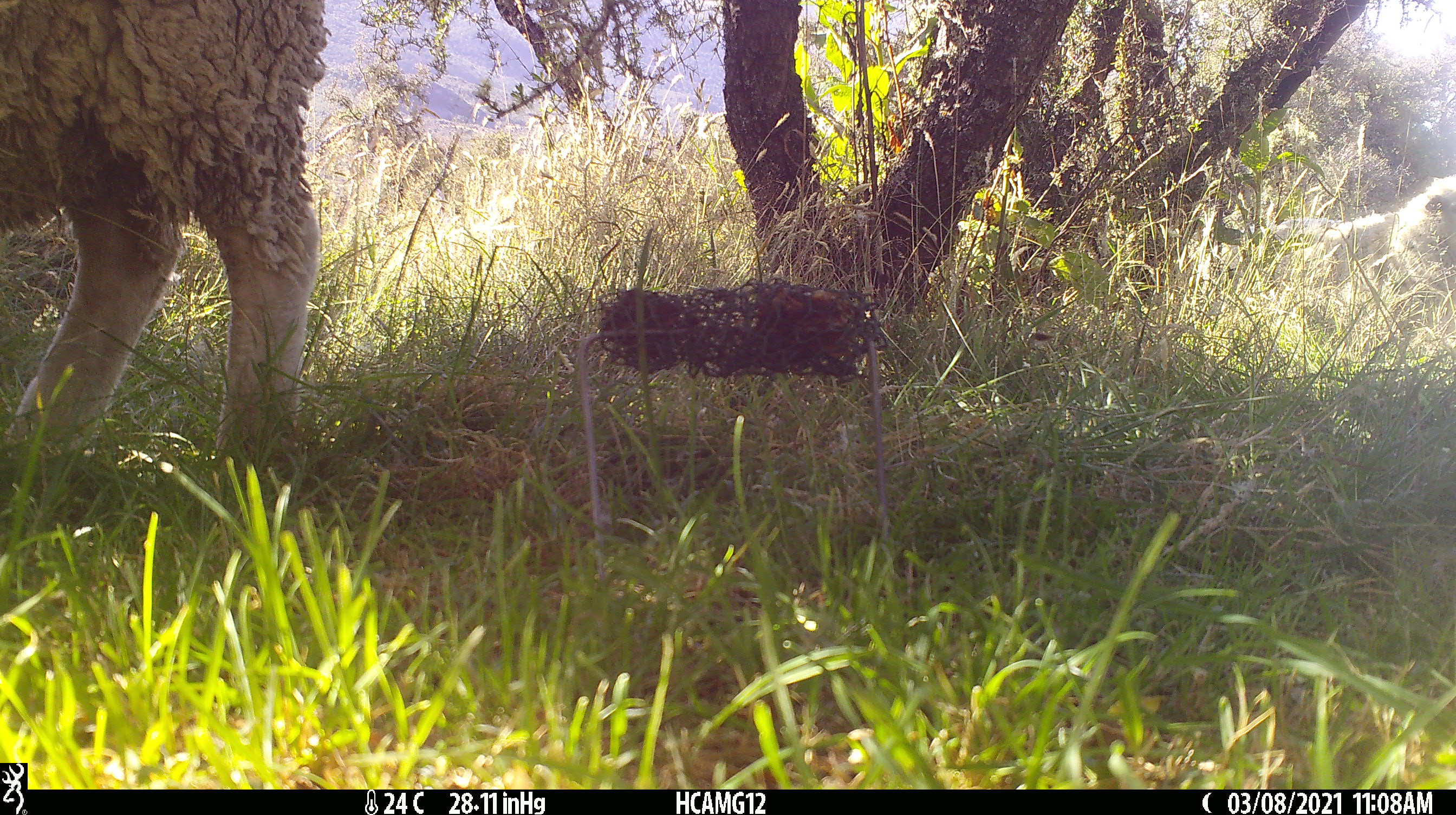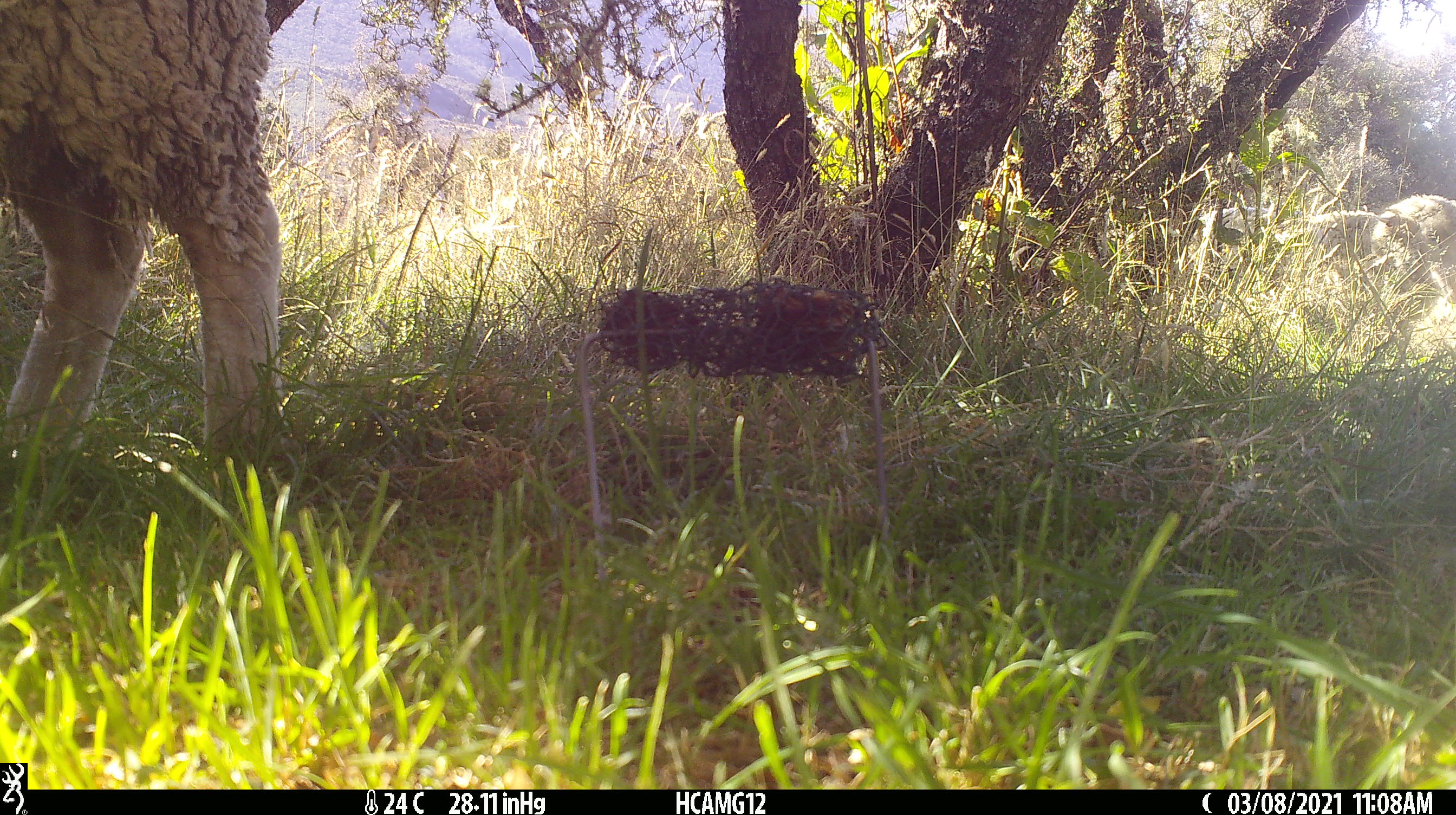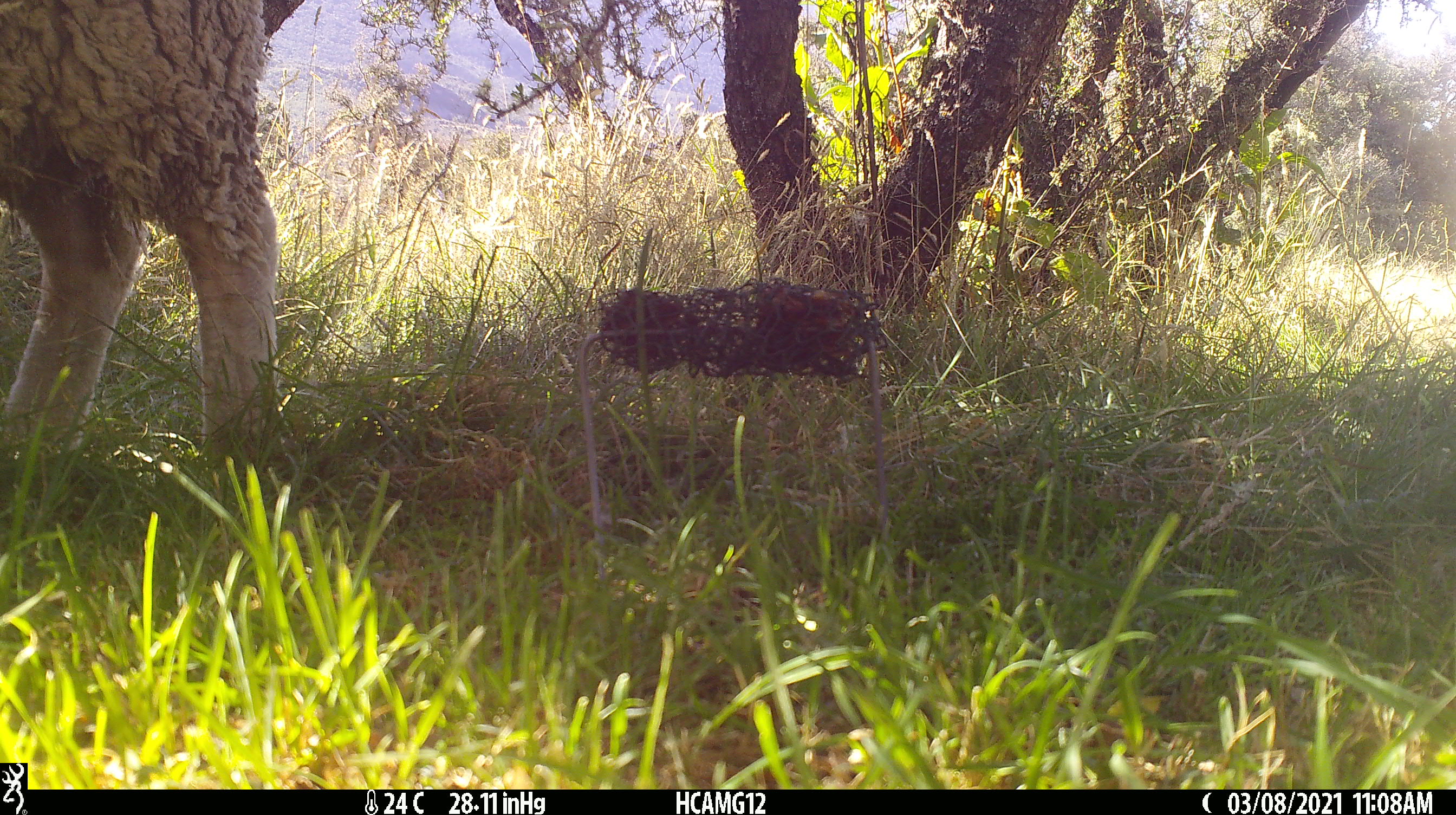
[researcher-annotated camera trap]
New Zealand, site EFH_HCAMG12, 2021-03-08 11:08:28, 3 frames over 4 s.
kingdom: Animalia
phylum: Chordata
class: Mammalia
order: Artiodactyla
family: Bovidae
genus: Ovis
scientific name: Ovis aries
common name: domestic sheep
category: sheep